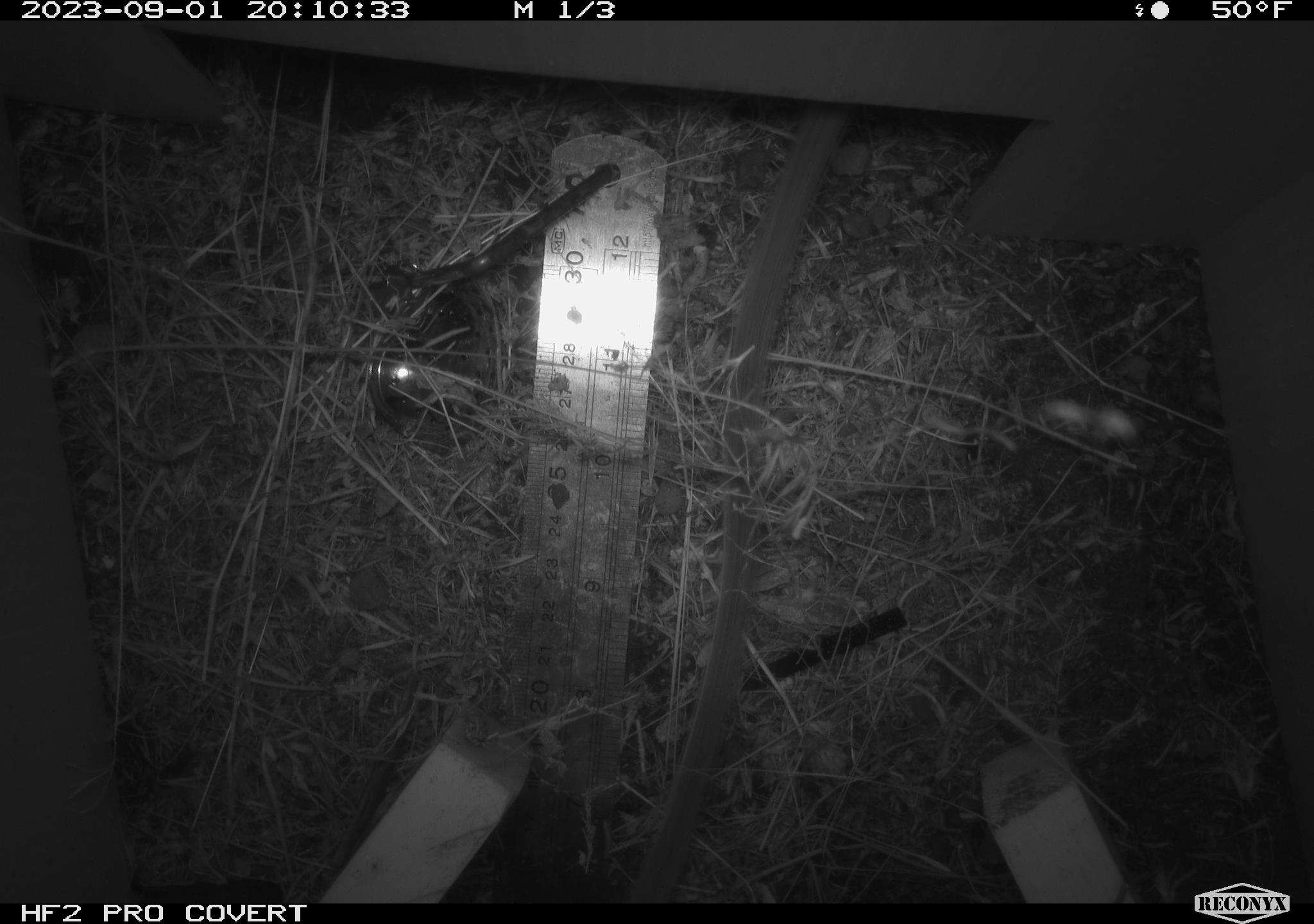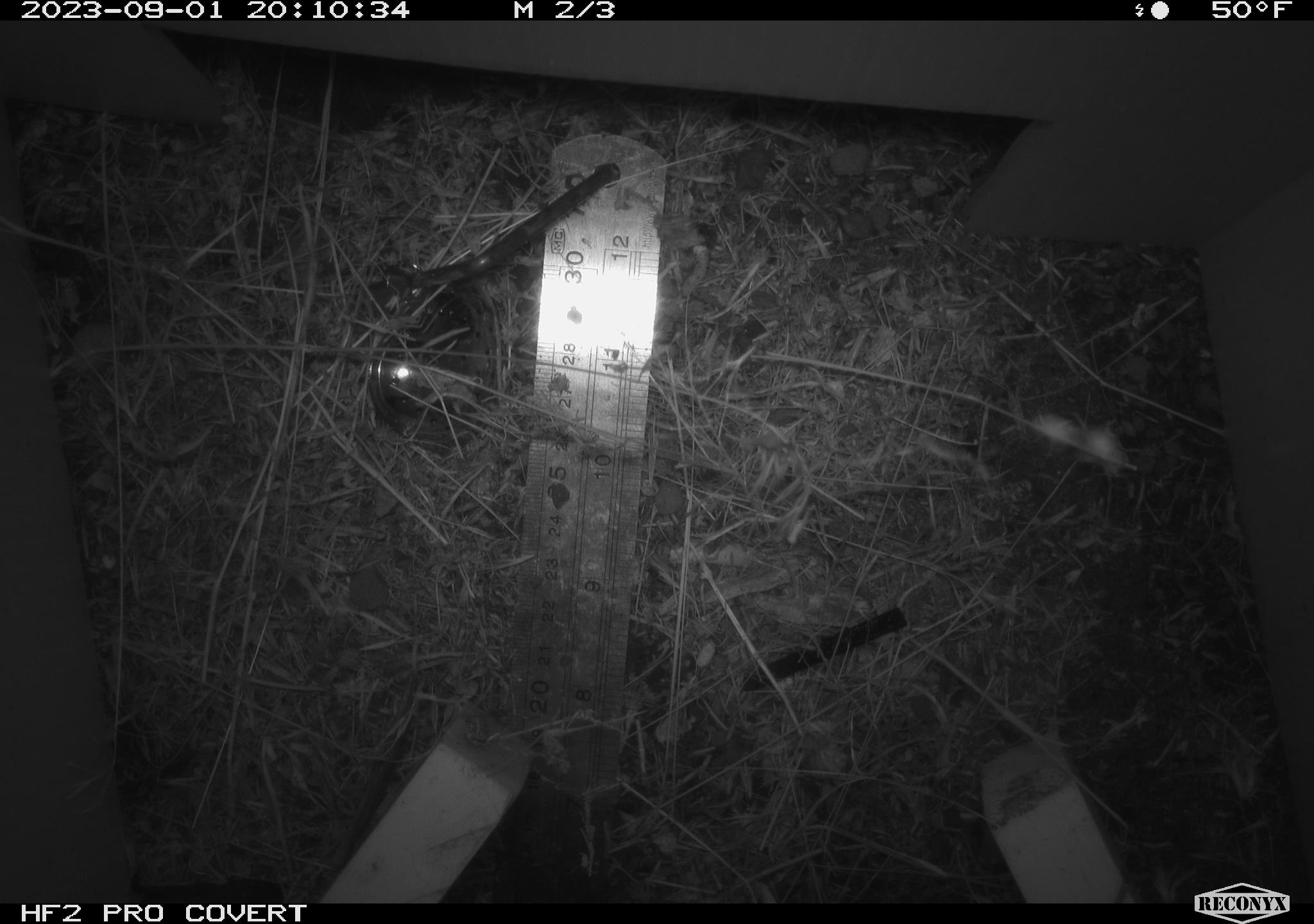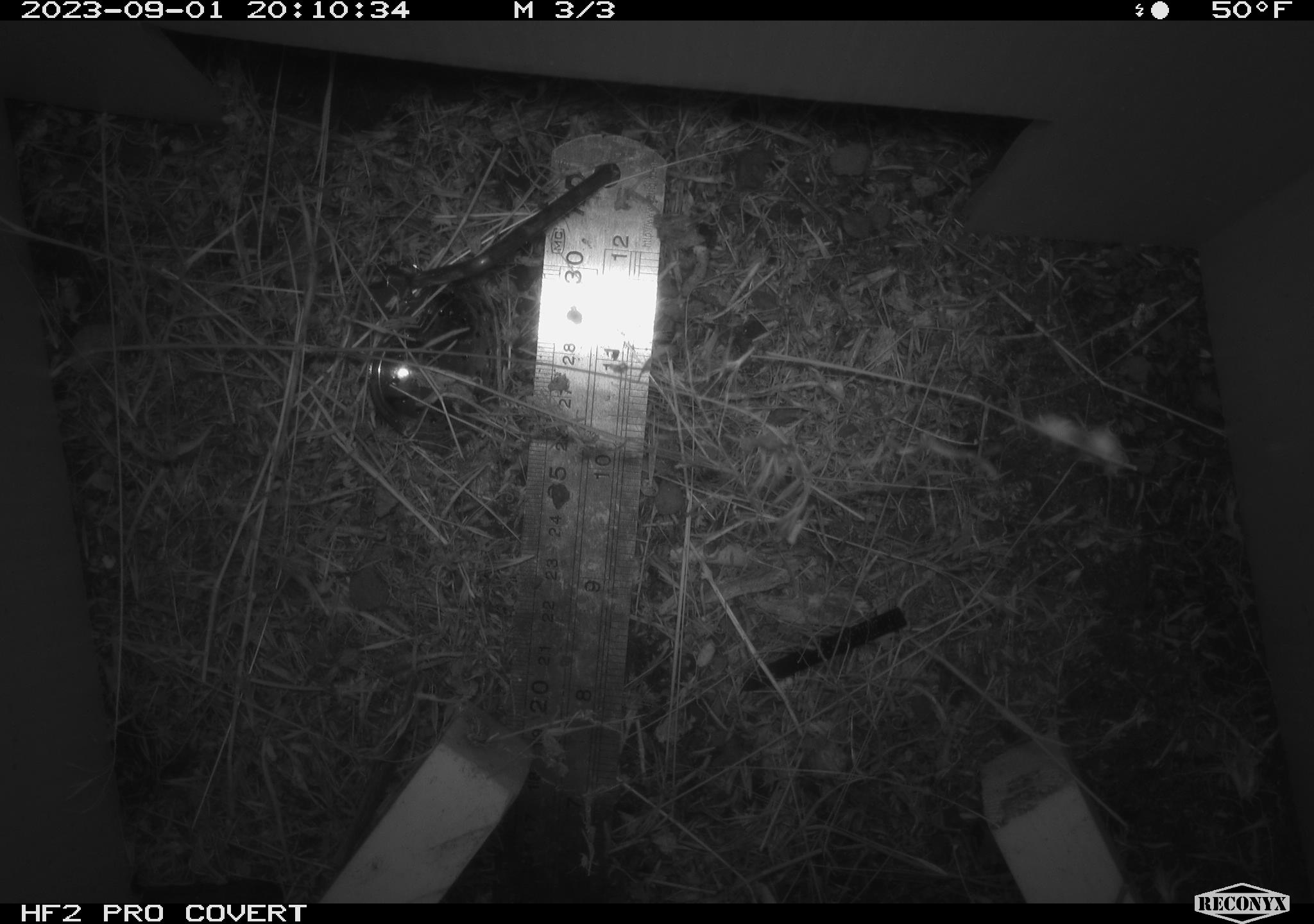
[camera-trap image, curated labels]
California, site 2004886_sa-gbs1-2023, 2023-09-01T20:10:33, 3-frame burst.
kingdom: Animalia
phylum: Chordata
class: Mammalia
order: Rodentia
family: Heteromyidae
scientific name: Heteromyidae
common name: kangaroo rats and pocket mice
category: heteromyidae family